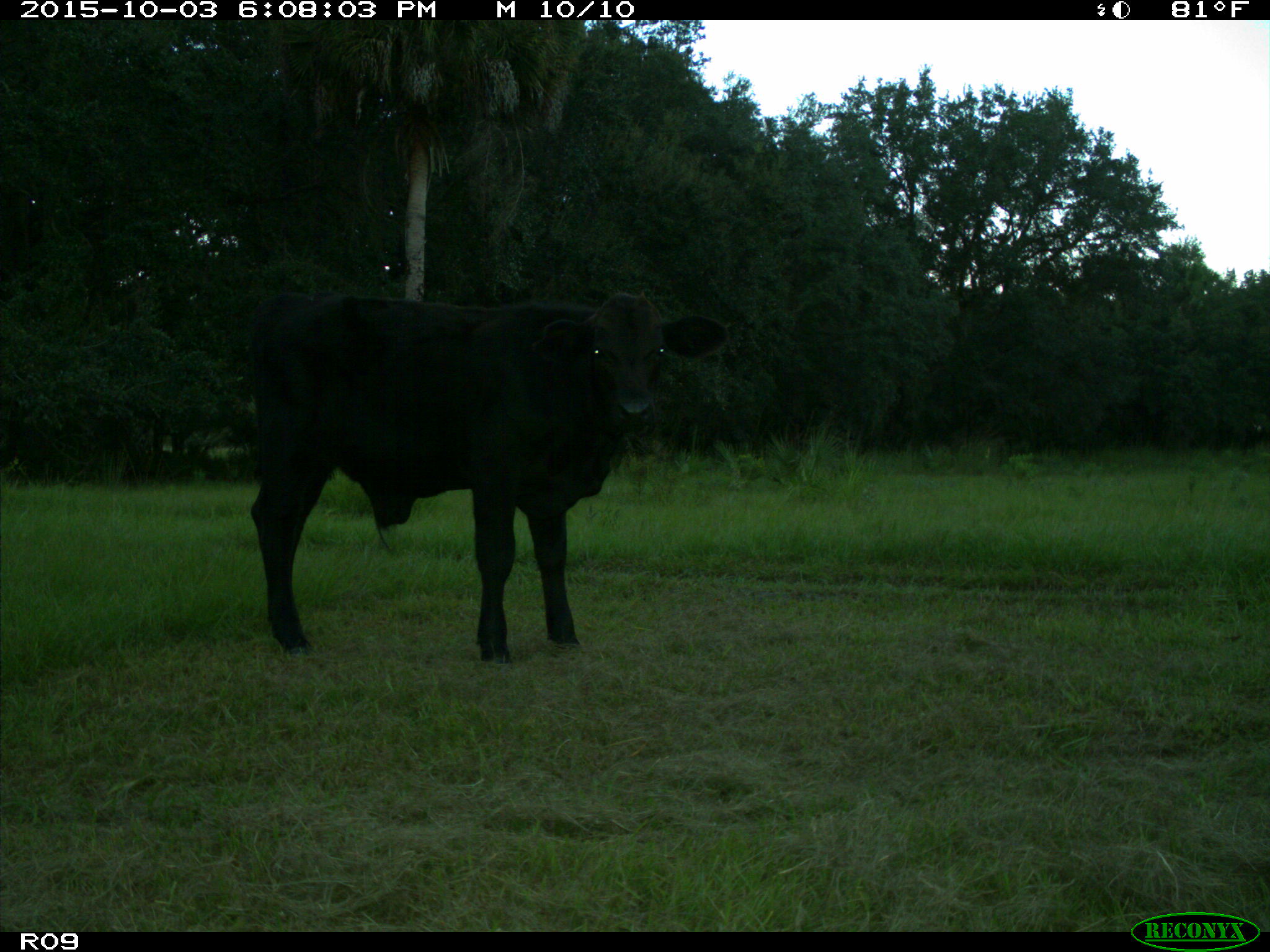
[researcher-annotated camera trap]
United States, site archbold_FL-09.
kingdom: Animalia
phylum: Chordata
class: Mammalia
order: Artiodactyla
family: Bovidae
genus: Bos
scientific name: Bos taurus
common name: domestic cow